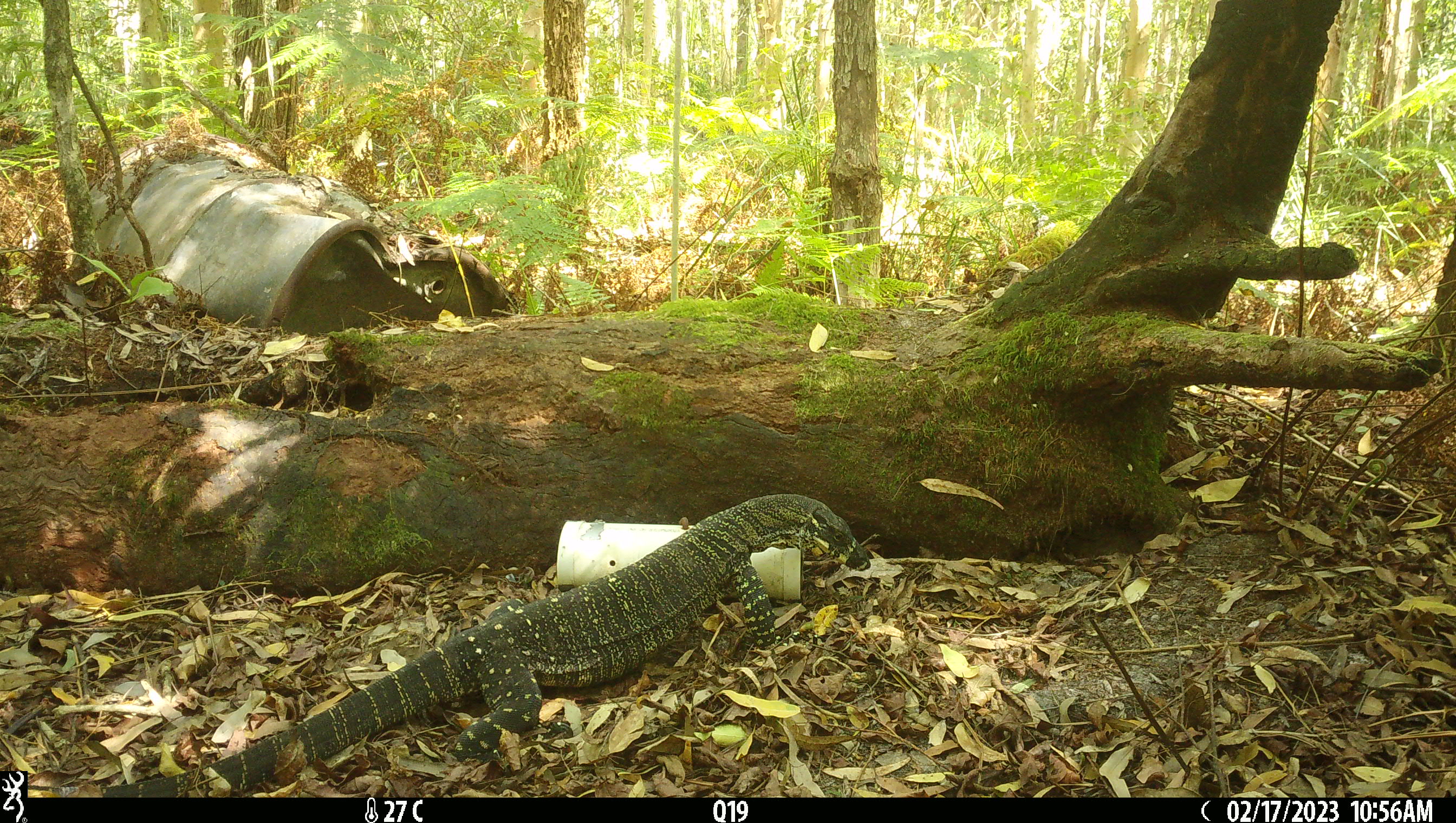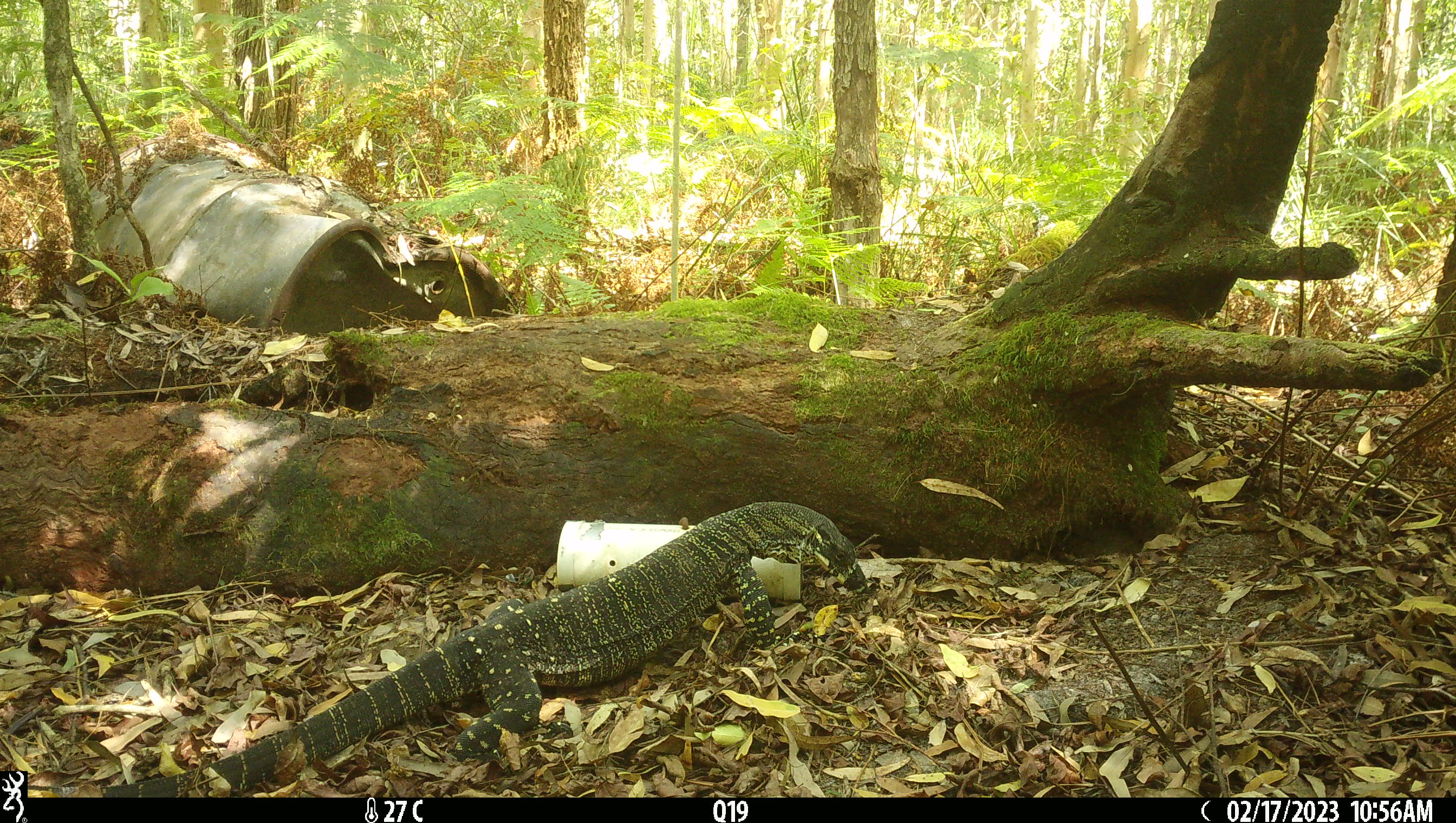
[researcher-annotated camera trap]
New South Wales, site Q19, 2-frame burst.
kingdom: Animalia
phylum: Chordata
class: Reptilia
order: Squamata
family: Varanidae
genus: Varanus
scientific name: Varanus varius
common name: lace monitor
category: goanna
Goanna (lace monitor) (Varanus varius).